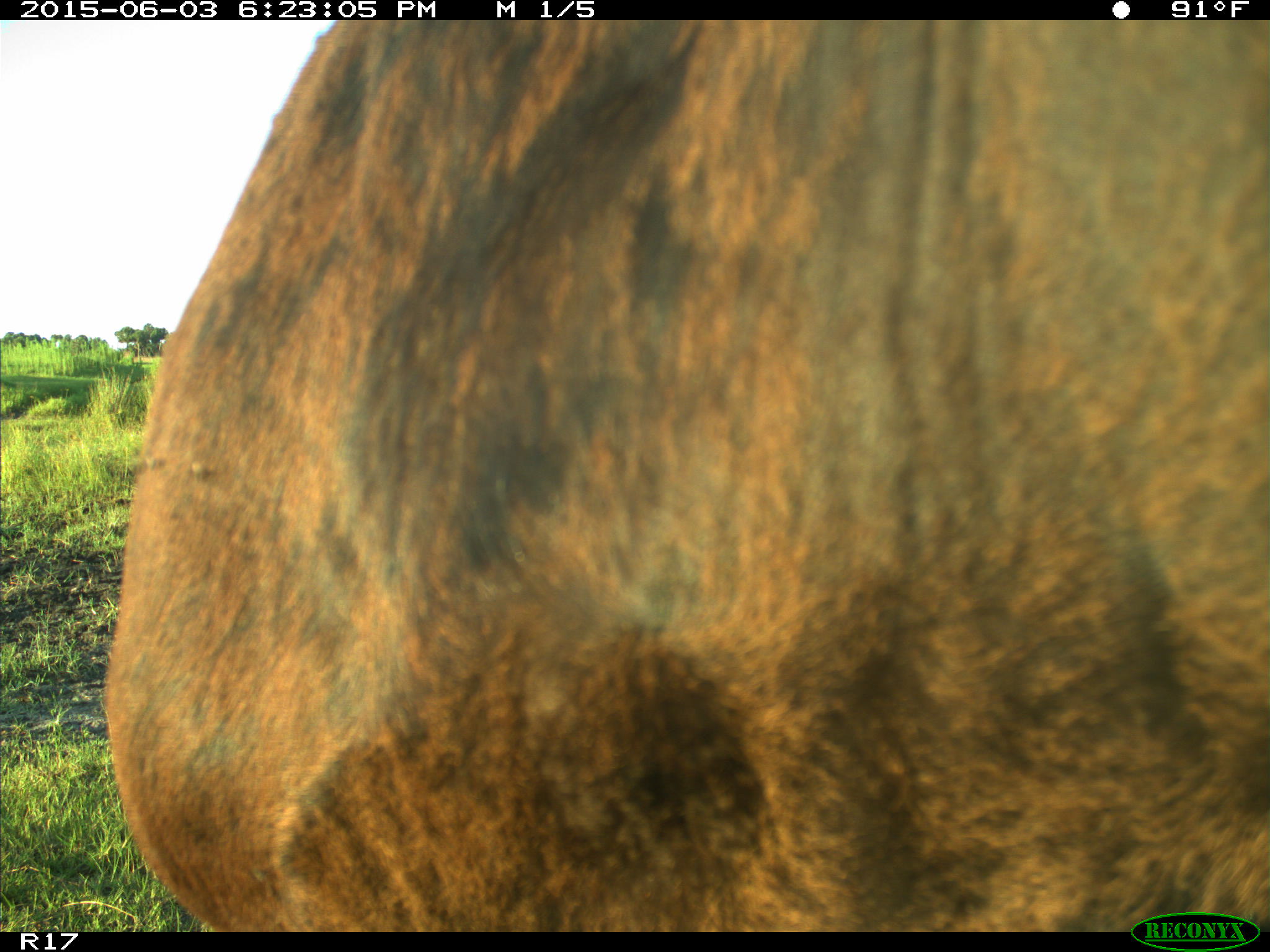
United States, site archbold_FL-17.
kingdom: Animalia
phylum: Chordata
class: Mammalia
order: Artiodactyla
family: Bovidae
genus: Bos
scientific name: Bos taurus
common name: domestic cow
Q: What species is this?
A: Bos taurus (domestic cow).